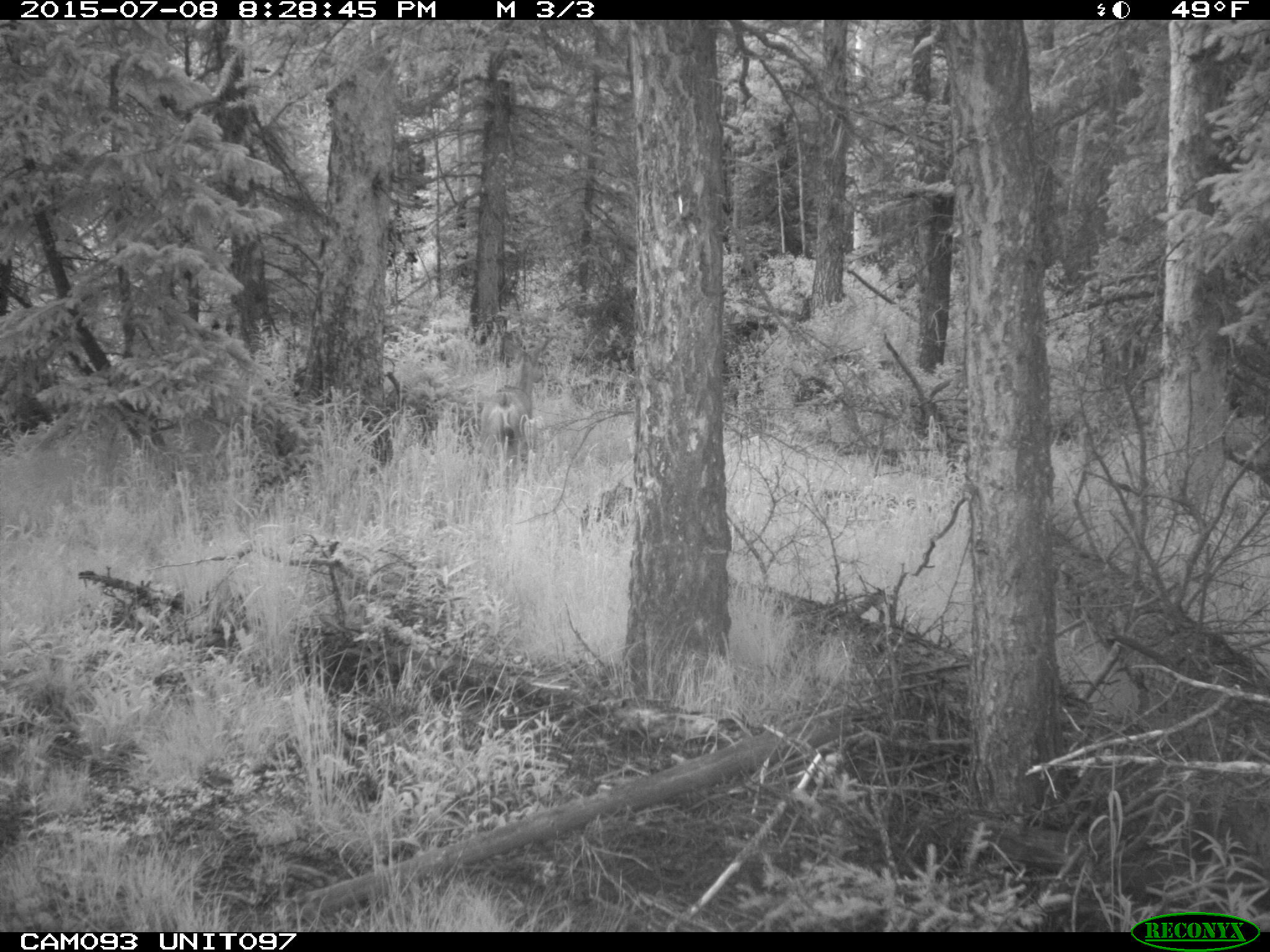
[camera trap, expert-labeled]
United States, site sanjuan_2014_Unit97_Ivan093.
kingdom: Animalia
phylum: Chordata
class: Mammalia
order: Artiodactyla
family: Cervidae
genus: Odocoileus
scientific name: Odocoileus hemionus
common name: mule deer